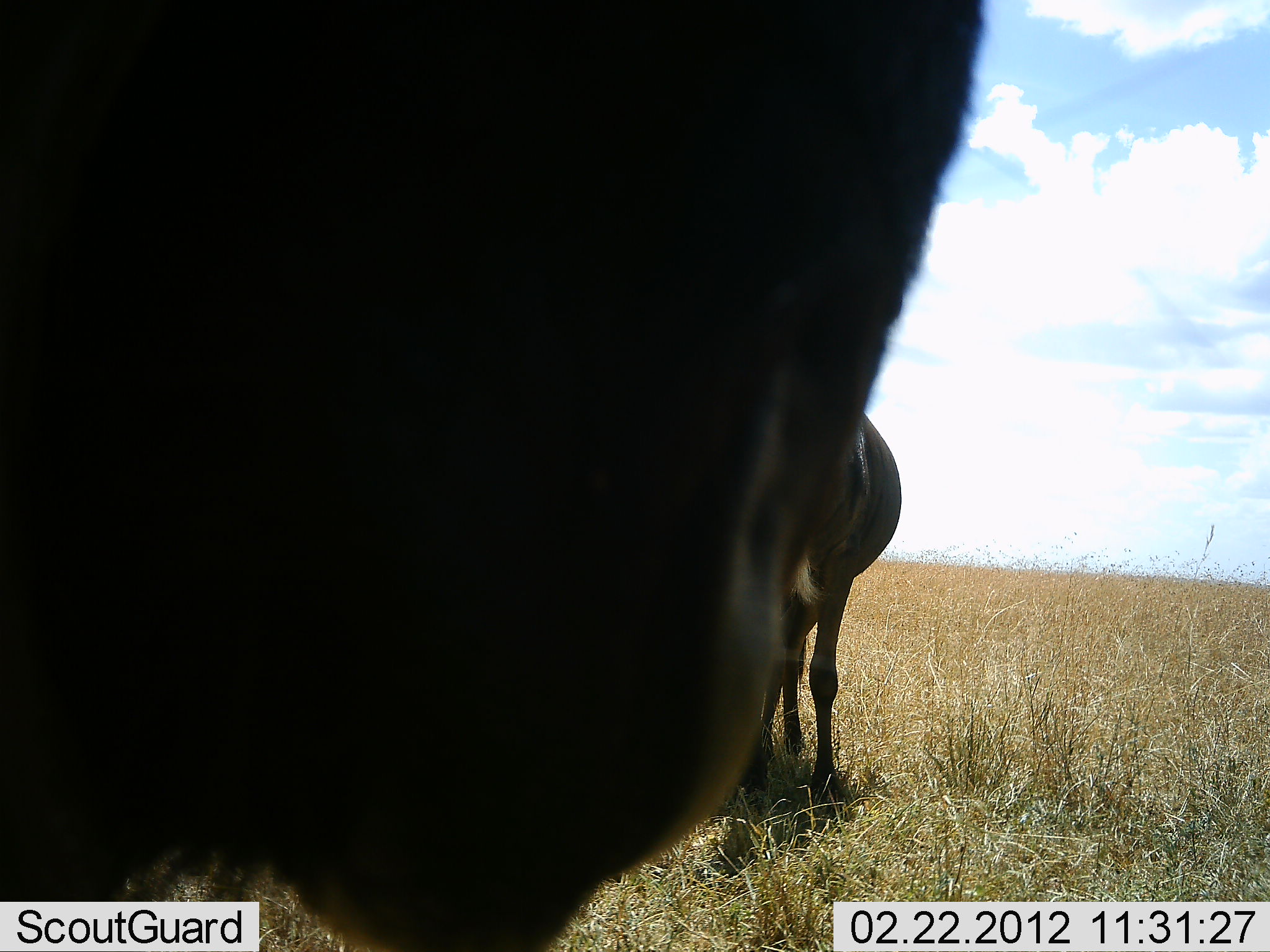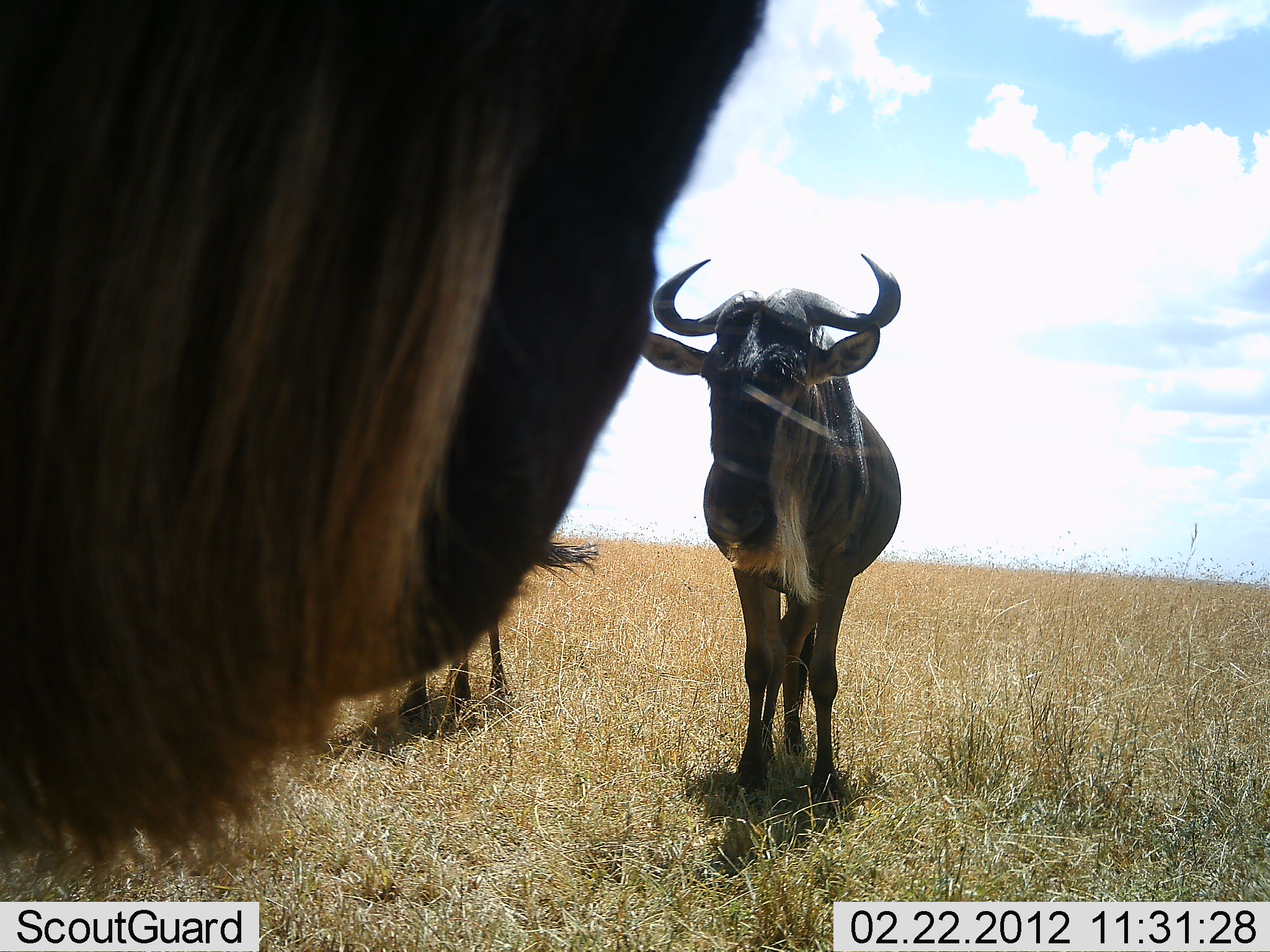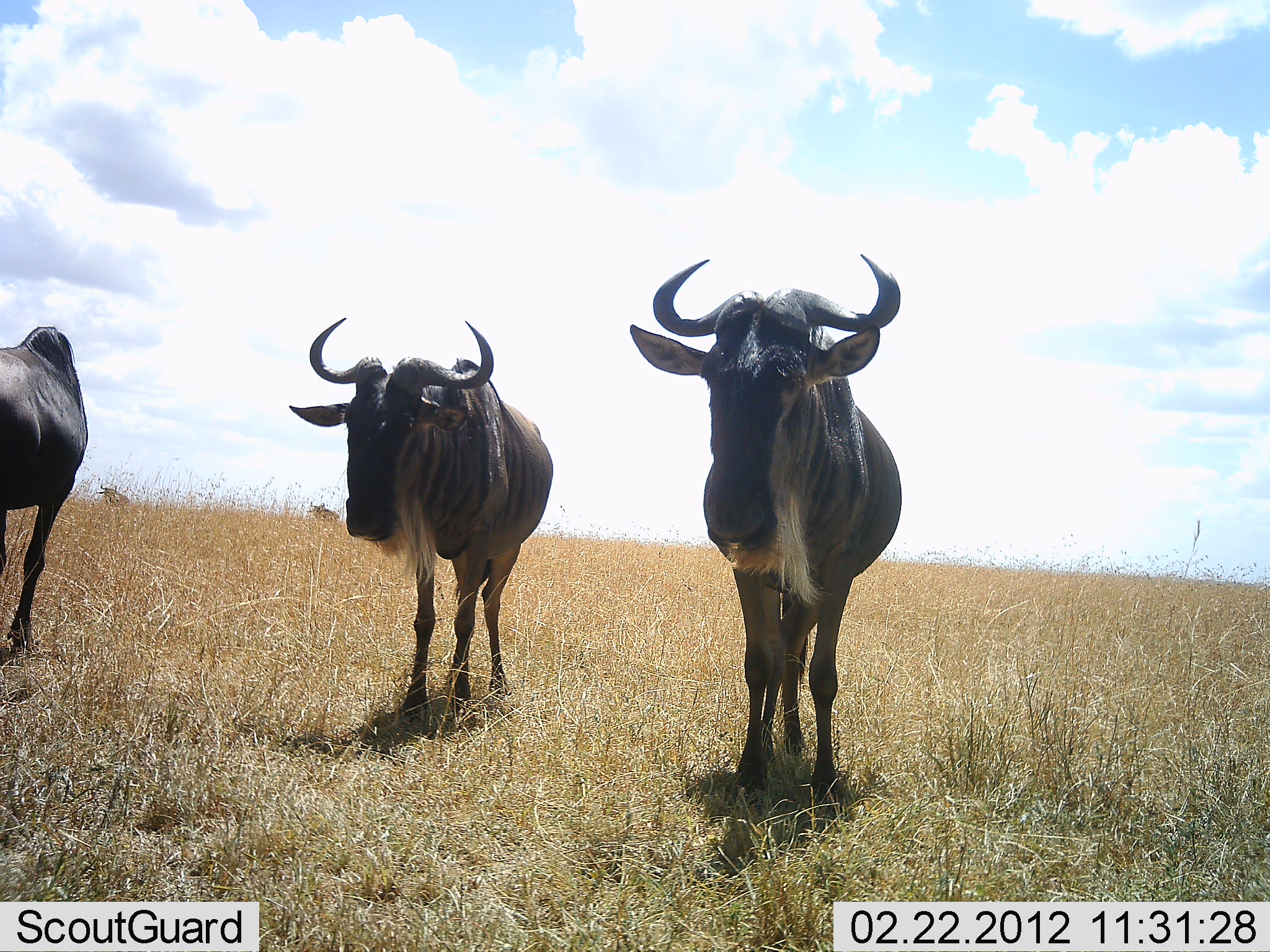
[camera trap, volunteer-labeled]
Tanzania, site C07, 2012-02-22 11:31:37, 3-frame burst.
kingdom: Animalia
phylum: Chordata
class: Mammalia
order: Artiodactyla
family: Bovidae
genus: Connochaetes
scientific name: Connochaetes taurinus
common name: blue wildebeest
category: wildebeest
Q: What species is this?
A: Wildebeest (blue wildebeest) (Connochaetes taurinus).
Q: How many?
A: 4.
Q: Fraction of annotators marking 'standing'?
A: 100%.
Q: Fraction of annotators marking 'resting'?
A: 0%.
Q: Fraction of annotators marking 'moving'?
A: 27%.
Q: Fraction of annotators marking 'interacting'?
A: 7%.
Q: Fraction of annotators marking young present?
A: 0%.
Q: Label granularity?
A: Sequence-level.